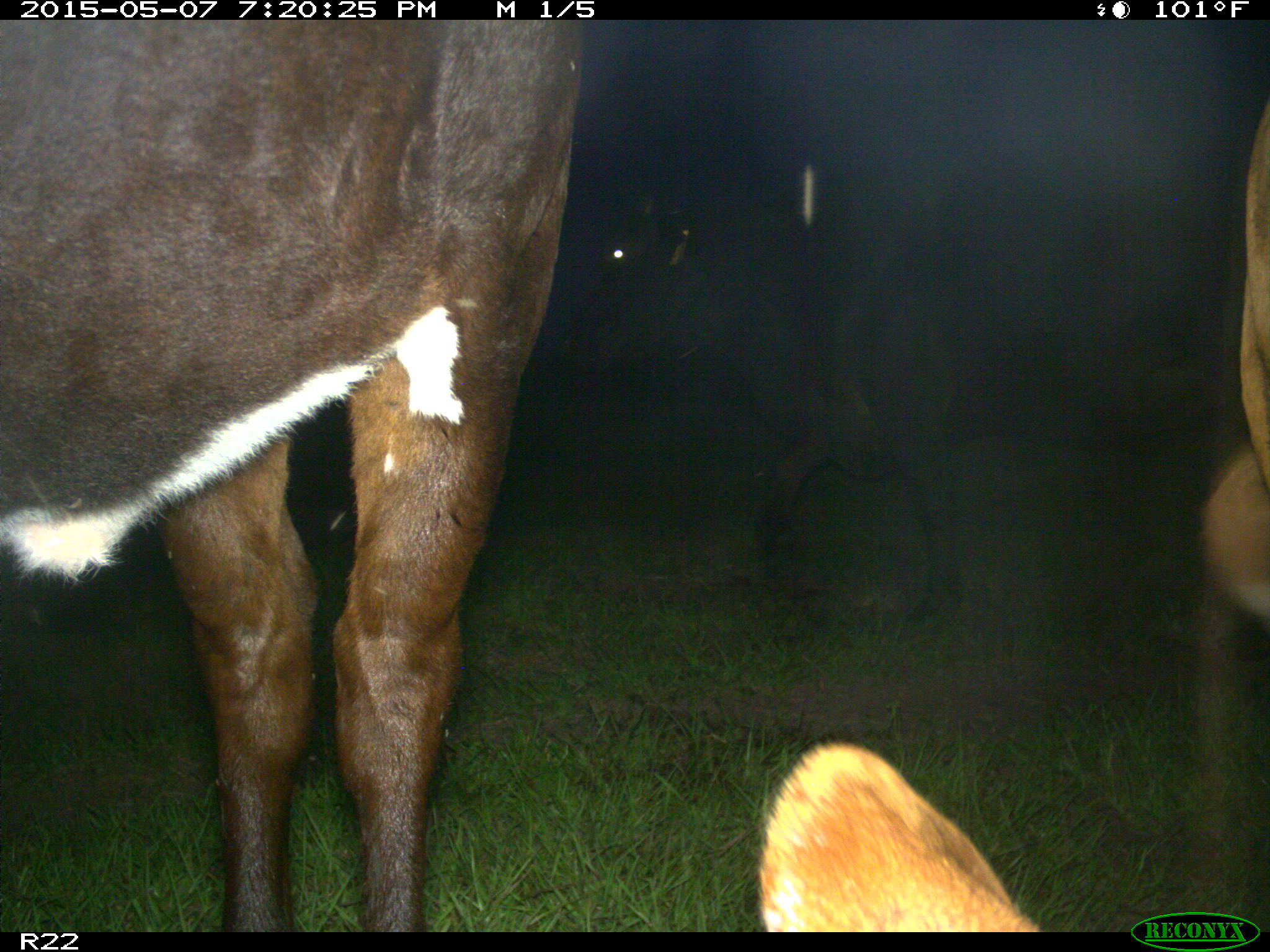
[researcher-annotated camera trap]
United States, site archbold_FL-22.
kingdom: Animalia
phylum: Chordata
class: Mammalia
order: Artiodactyla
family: Bovidae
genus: Bos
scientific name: Bos taurus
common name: domestic cow